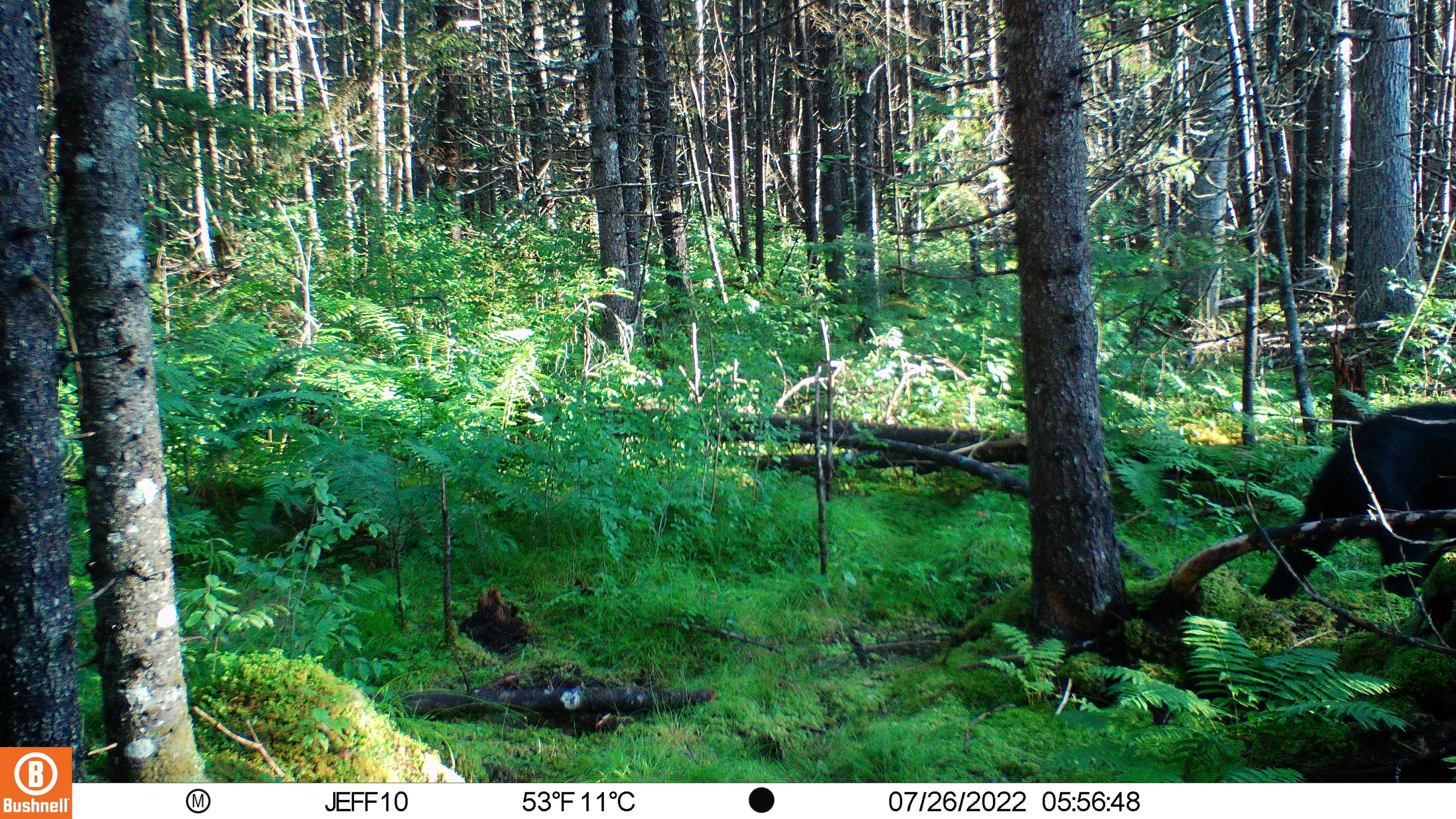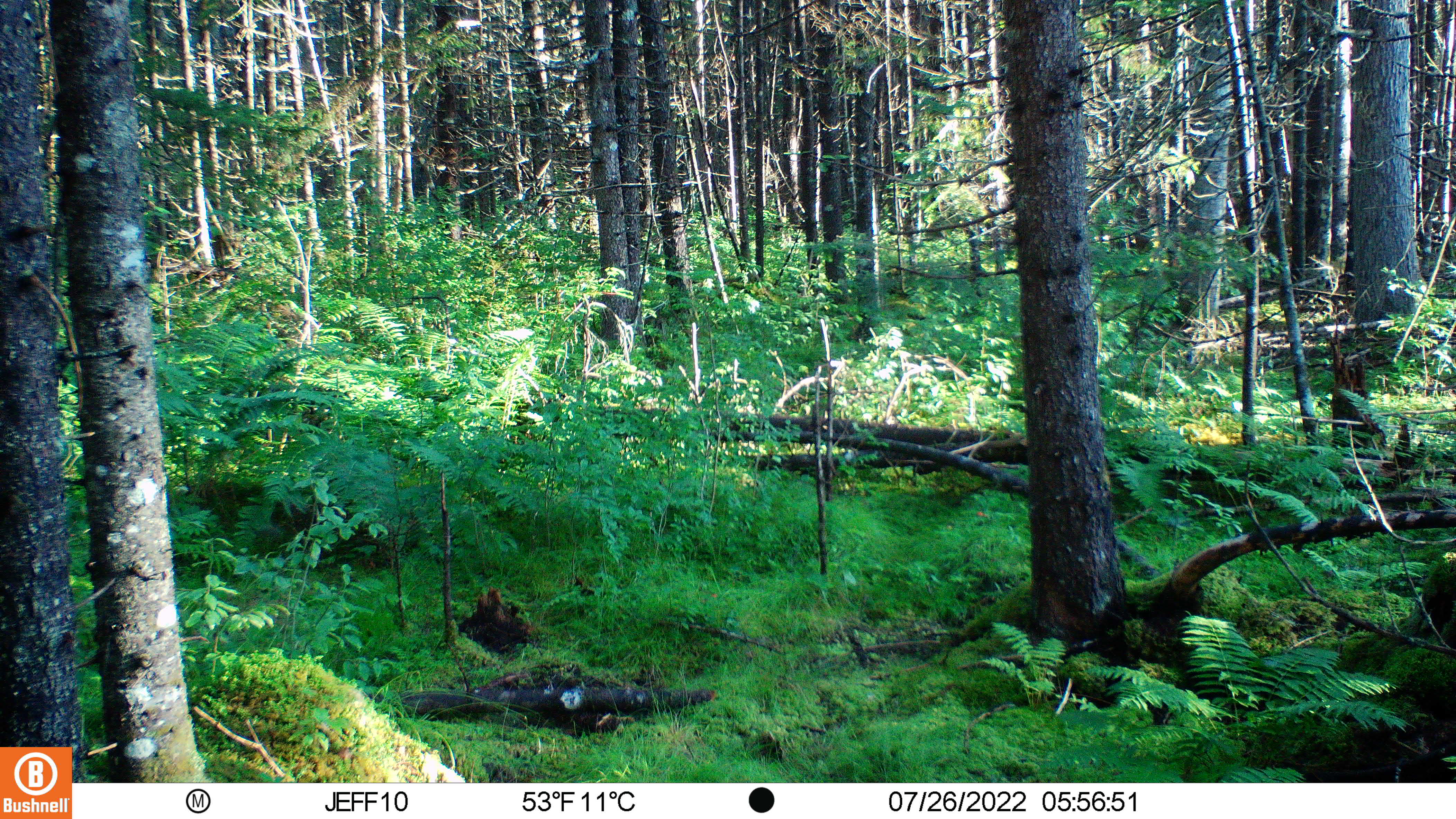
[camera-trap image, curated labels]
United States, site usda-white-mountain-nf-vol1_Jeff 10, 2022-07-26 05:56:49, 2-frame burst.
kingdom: Animalia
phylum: Chordata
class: Mammalia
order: Carnivora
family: Ursidae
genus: Ursus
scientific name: Ursus americanus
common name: black bear